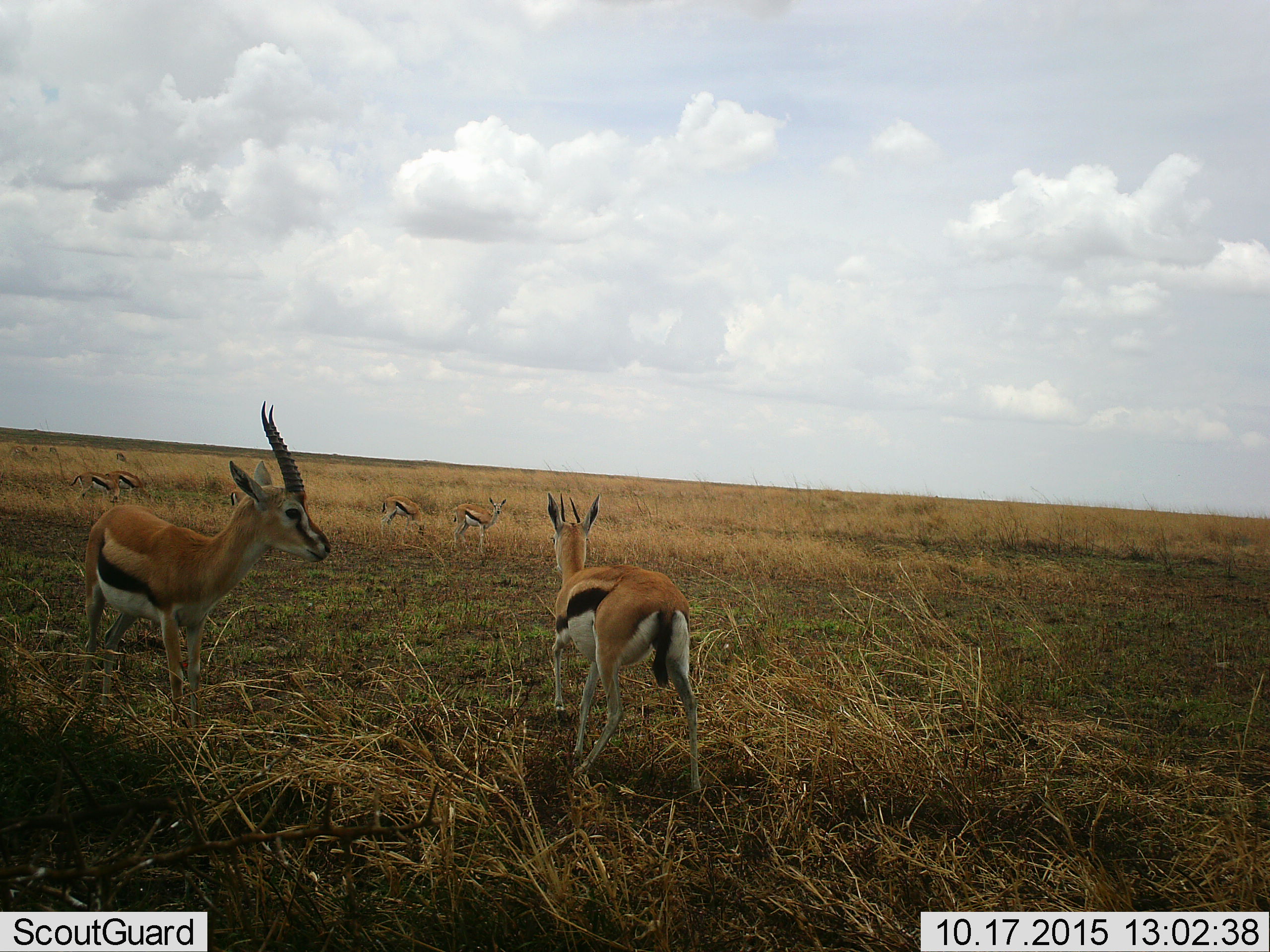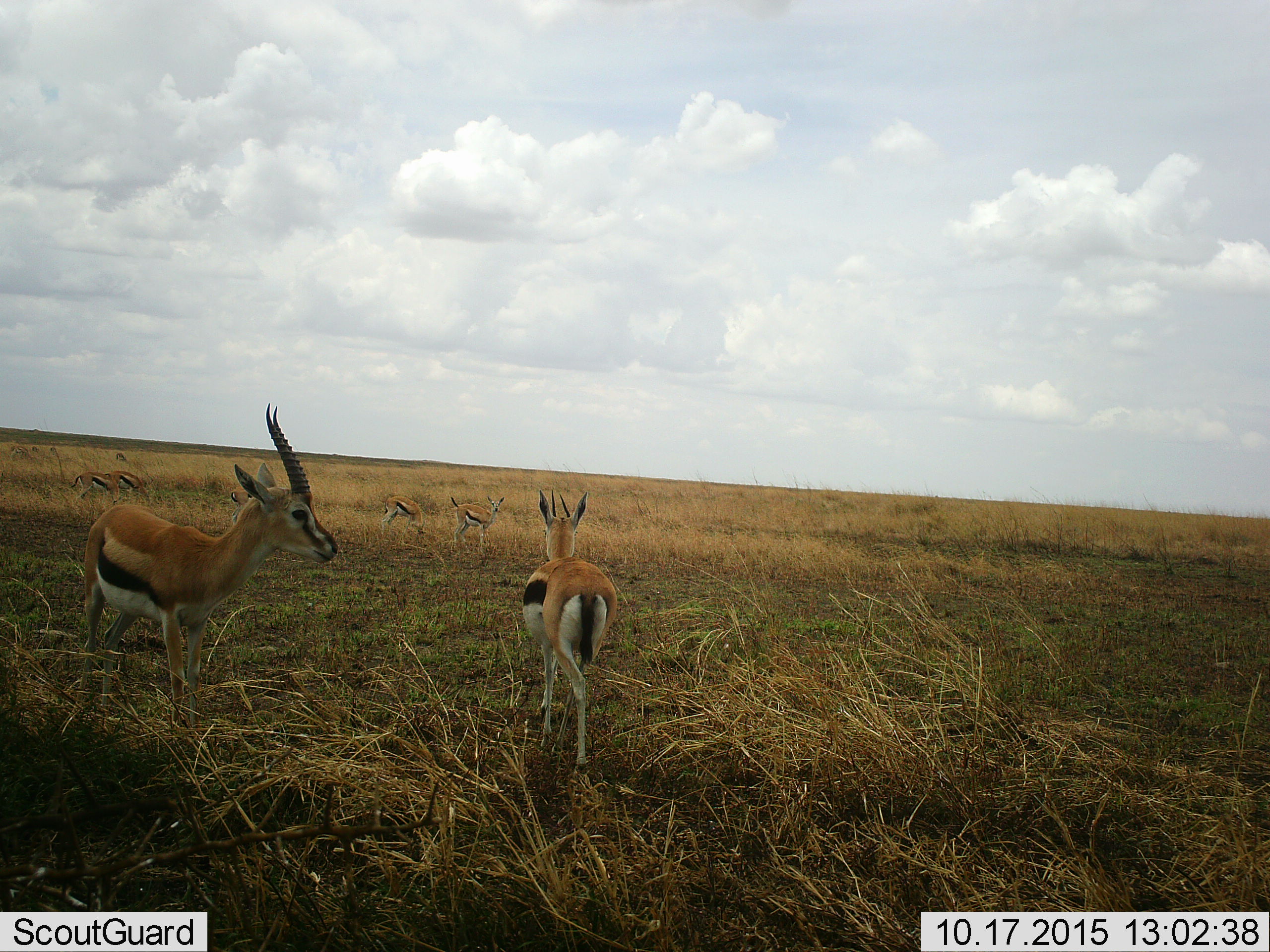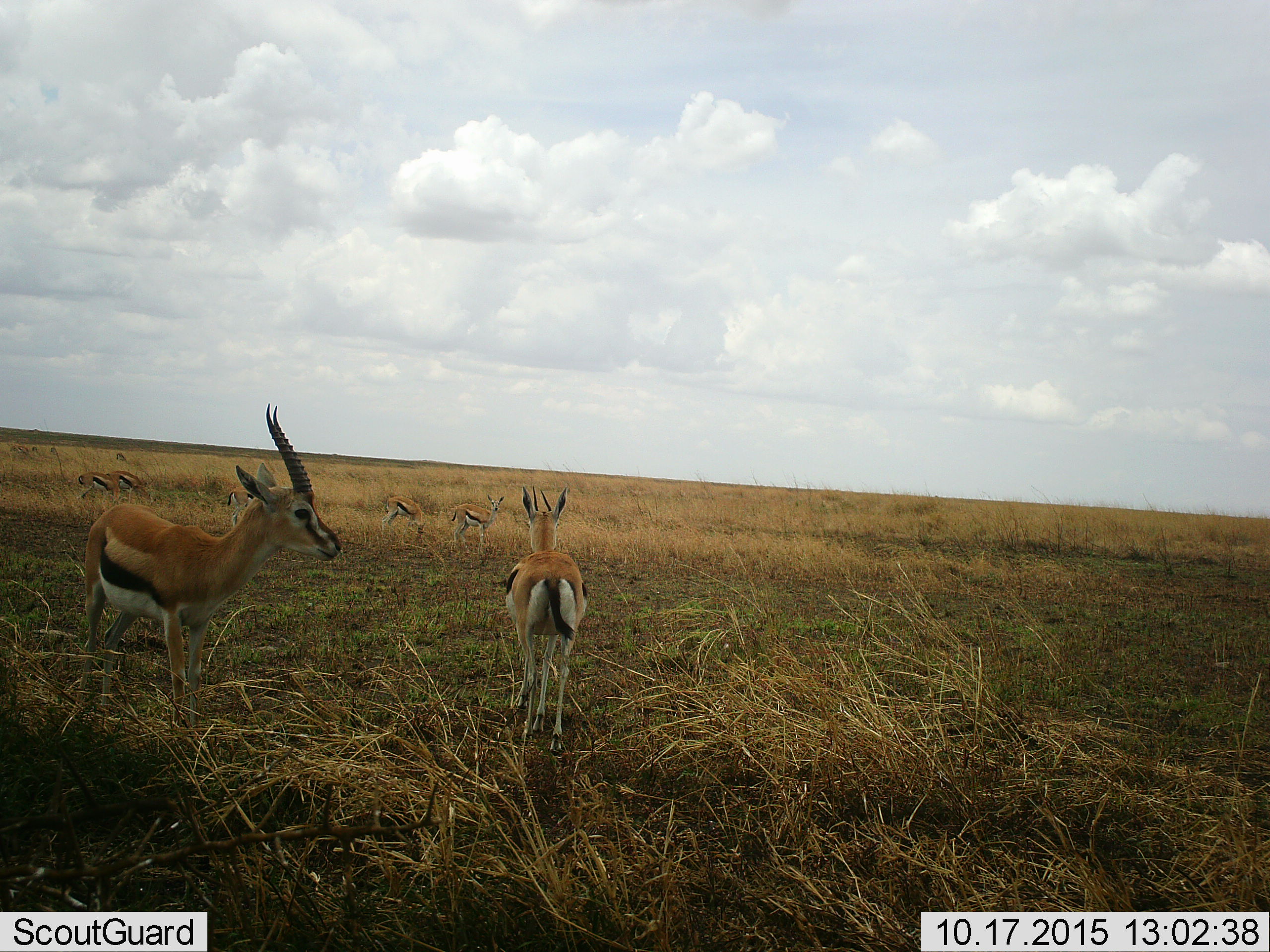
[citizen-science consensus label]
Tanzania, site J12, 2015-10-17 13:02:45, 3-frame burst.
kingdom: Animalia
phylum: Chordata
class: Mammalia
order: Artiodactyla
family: Bovidae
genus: Eudorcas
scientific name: Eudorcas thomsonii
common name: thomson's gazelle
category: gazellethomsons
Gazellethomsons (thomson's gazelle) (Eudorcas thomsonii), count 7. Behavior (volunteer vote fractions): standing 100%, resting 0%, moving 50%, interacting 0%. Young present (vote fraction): 0%. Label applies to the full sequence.